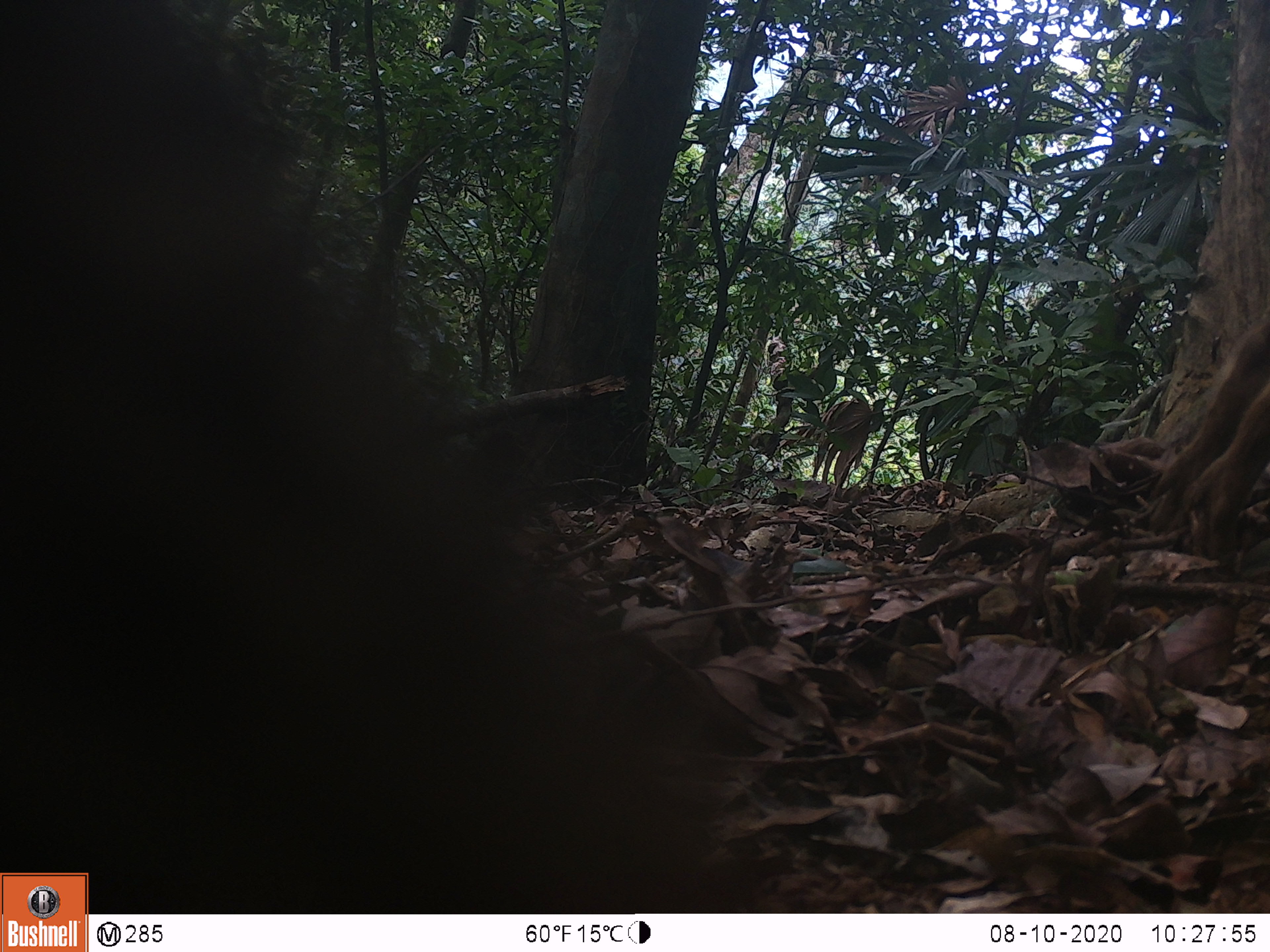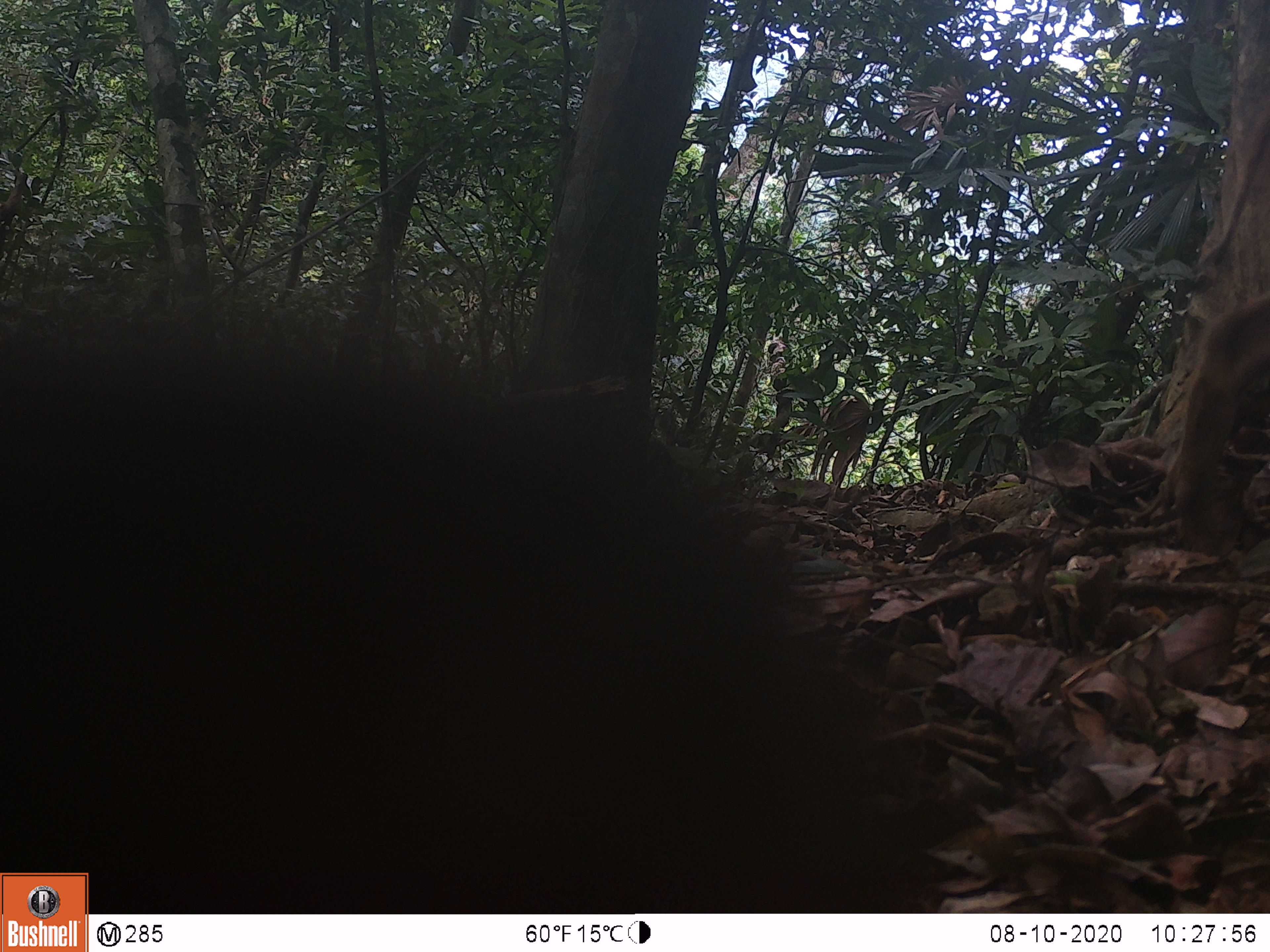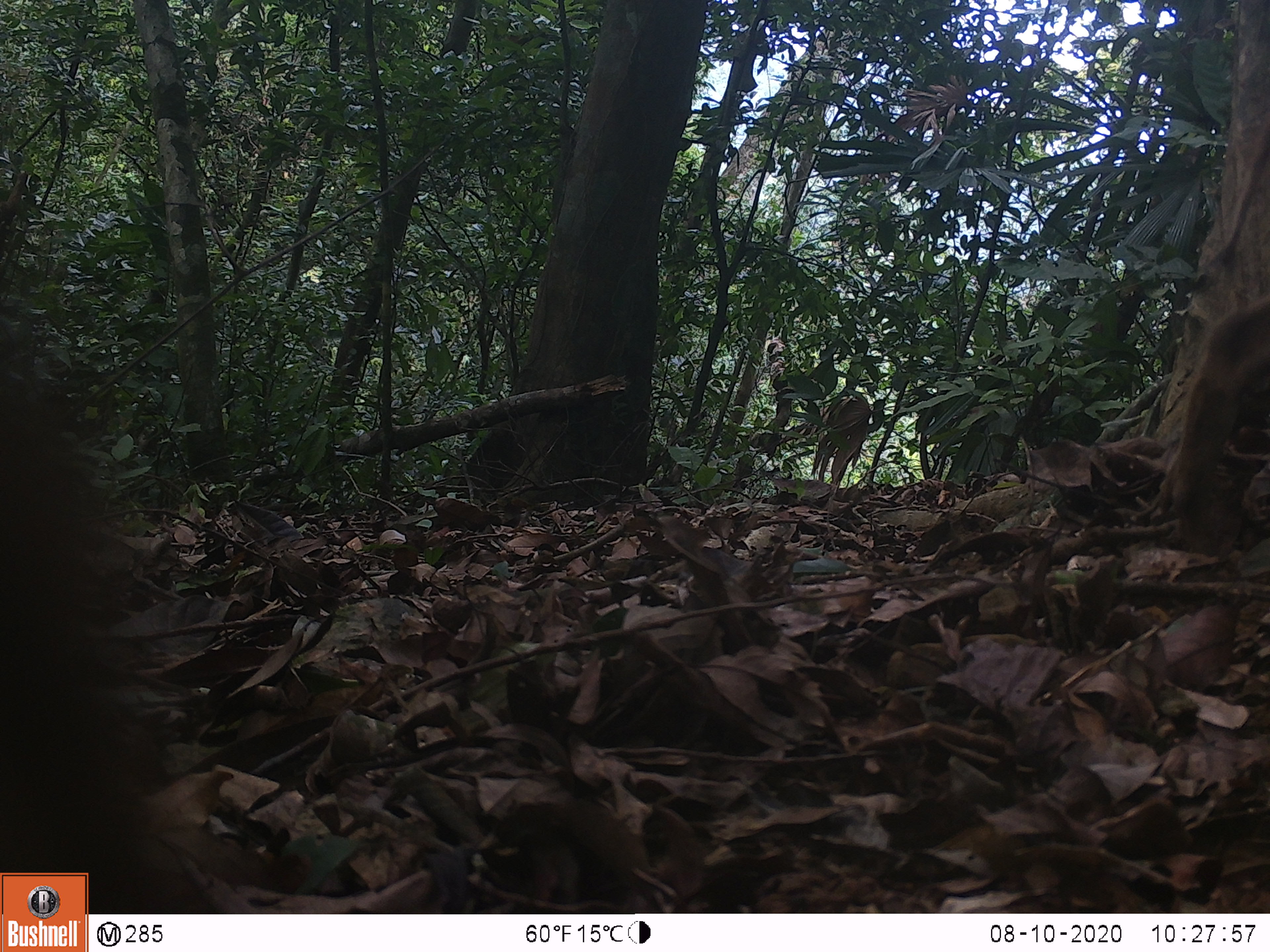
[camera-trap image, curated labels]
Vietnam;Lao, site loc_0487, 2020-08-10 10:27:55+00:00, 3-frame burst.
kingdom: Animalia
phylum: Chordata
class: Mammalia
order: Artiodactyla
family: Suidae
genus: Sus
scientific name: Sus scrofa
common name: eurasian wild pig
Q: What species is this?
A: Eurasian wild pig (Sus scrofa).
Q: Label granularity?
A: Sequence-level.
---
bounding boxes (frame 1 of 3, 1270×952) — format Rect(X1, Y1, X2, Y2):
eurasian wild pig: Rect(0, 0, 731, 910)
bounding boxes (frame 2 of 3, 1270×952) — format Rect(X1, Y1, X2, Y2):
eurasian wild pig: Rect(0, 287, 954, 910)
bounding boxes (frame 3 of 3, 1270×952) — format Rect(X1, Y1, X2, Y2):
eurasian wild pig: Rect(0, 302, 207, 914); Rect(1158, 290, 1270, 558)